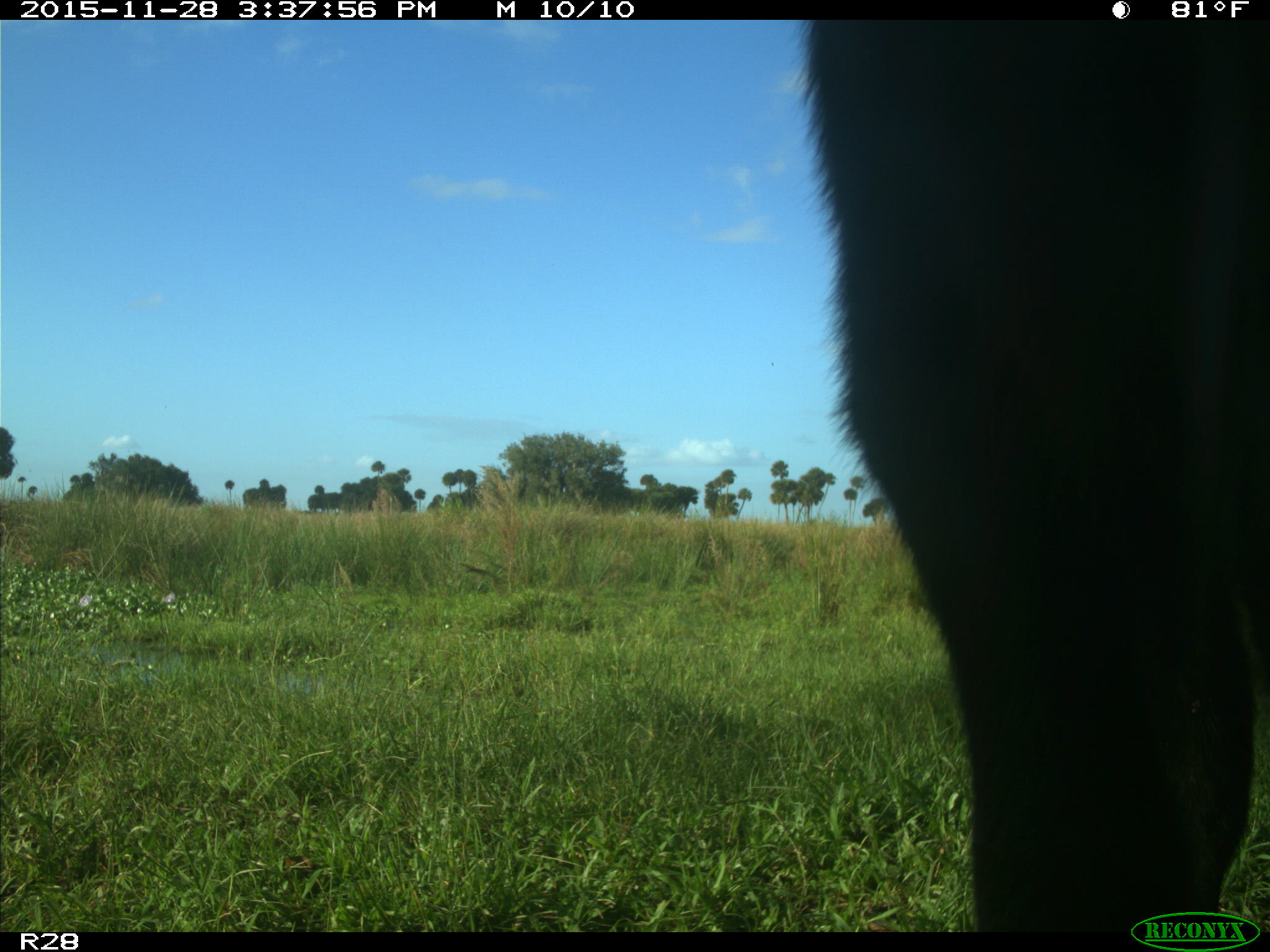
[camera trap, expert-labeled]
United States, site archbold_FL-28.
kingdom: Animalia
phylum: Chordata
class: Mammalia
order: Artiodactyla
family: Bovidae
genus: Bos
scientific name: Bos taurus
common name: domestic cow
Bos taurus (domestic cow).